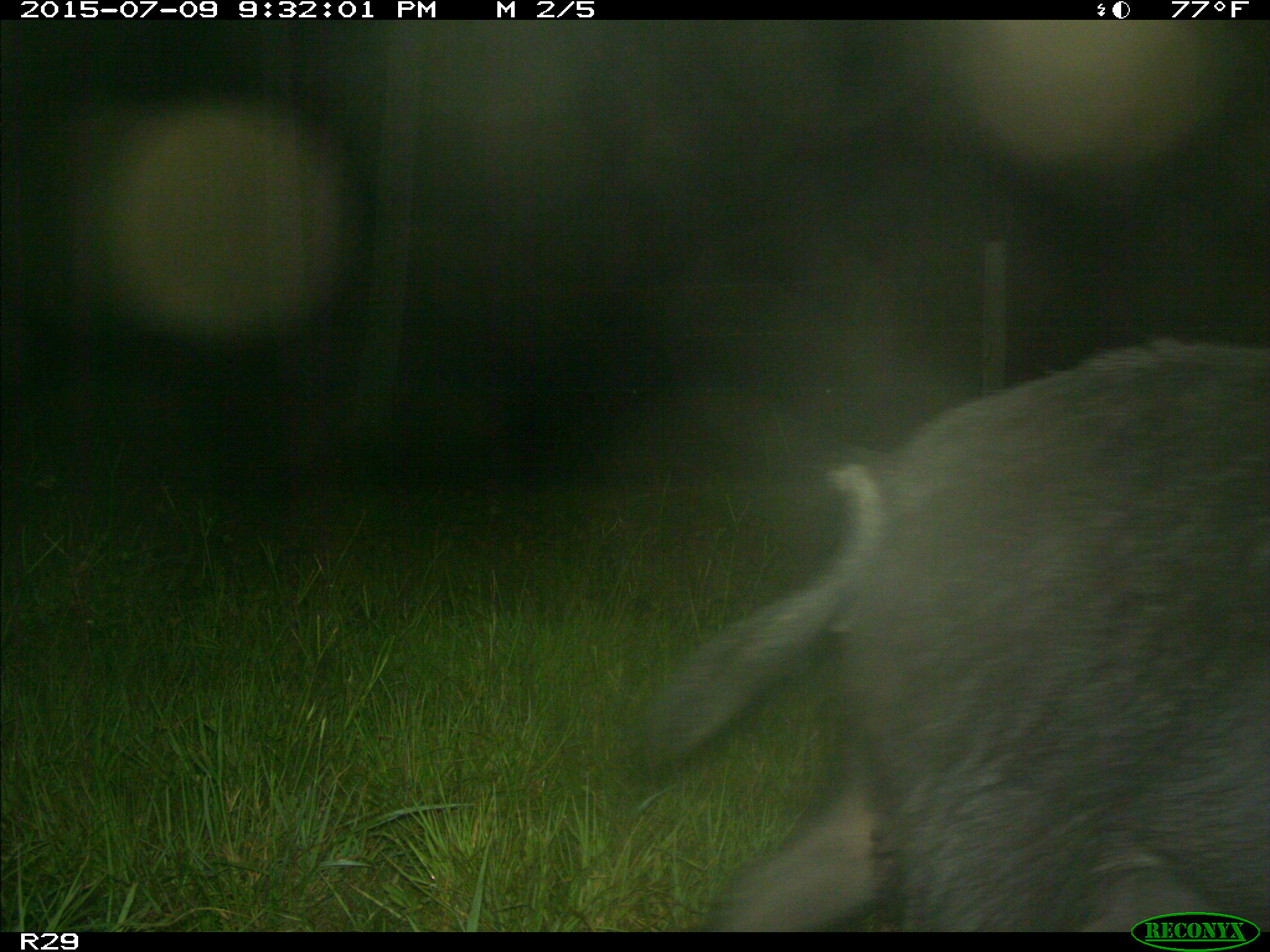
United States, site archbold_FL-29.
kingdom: Animalia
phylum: Chordata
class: Mammalia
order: Artiodactyla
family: Suidae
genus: Sus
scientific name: Sus scrofa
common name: wild boar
Sus scrofa (wild boar).